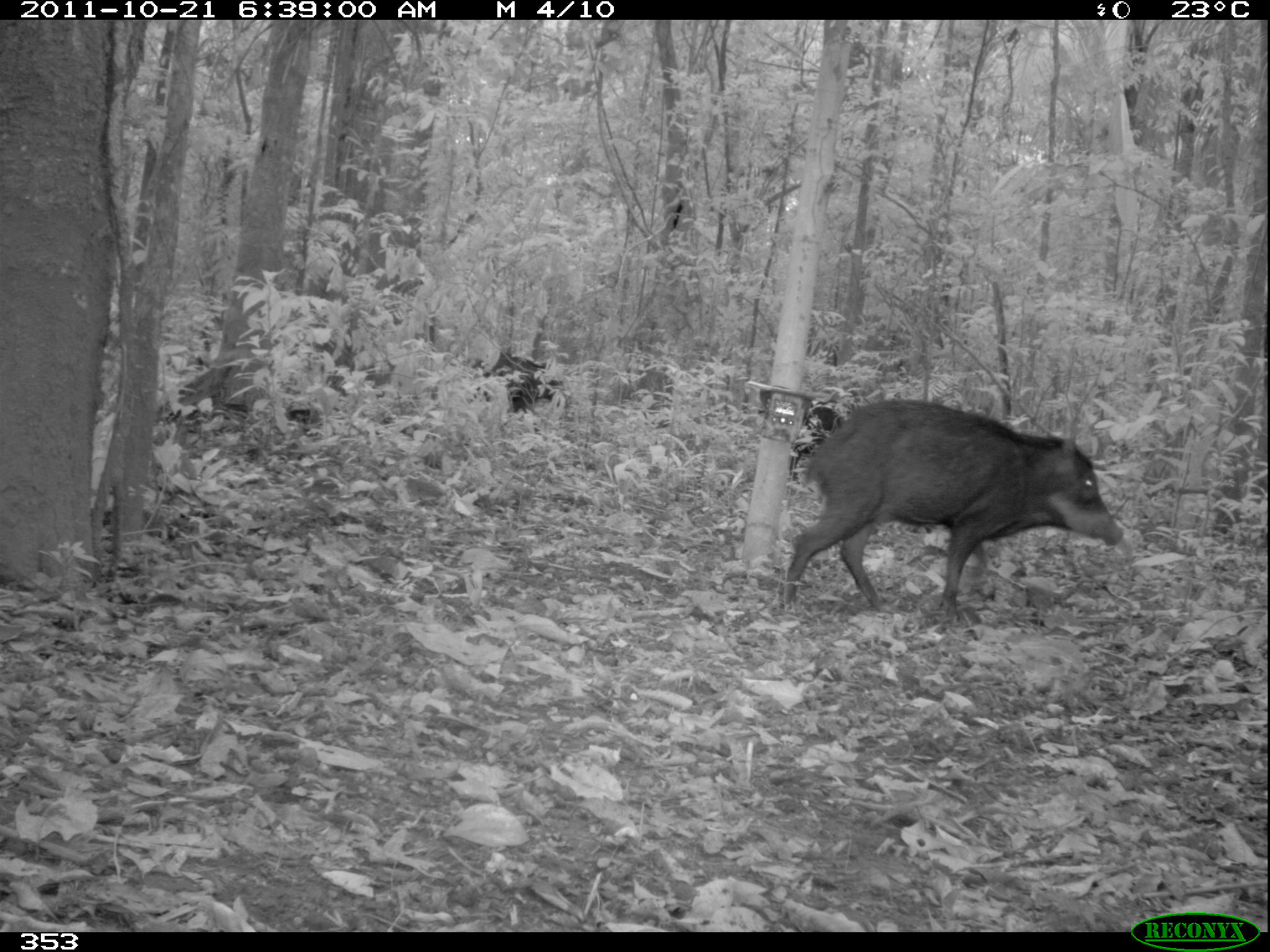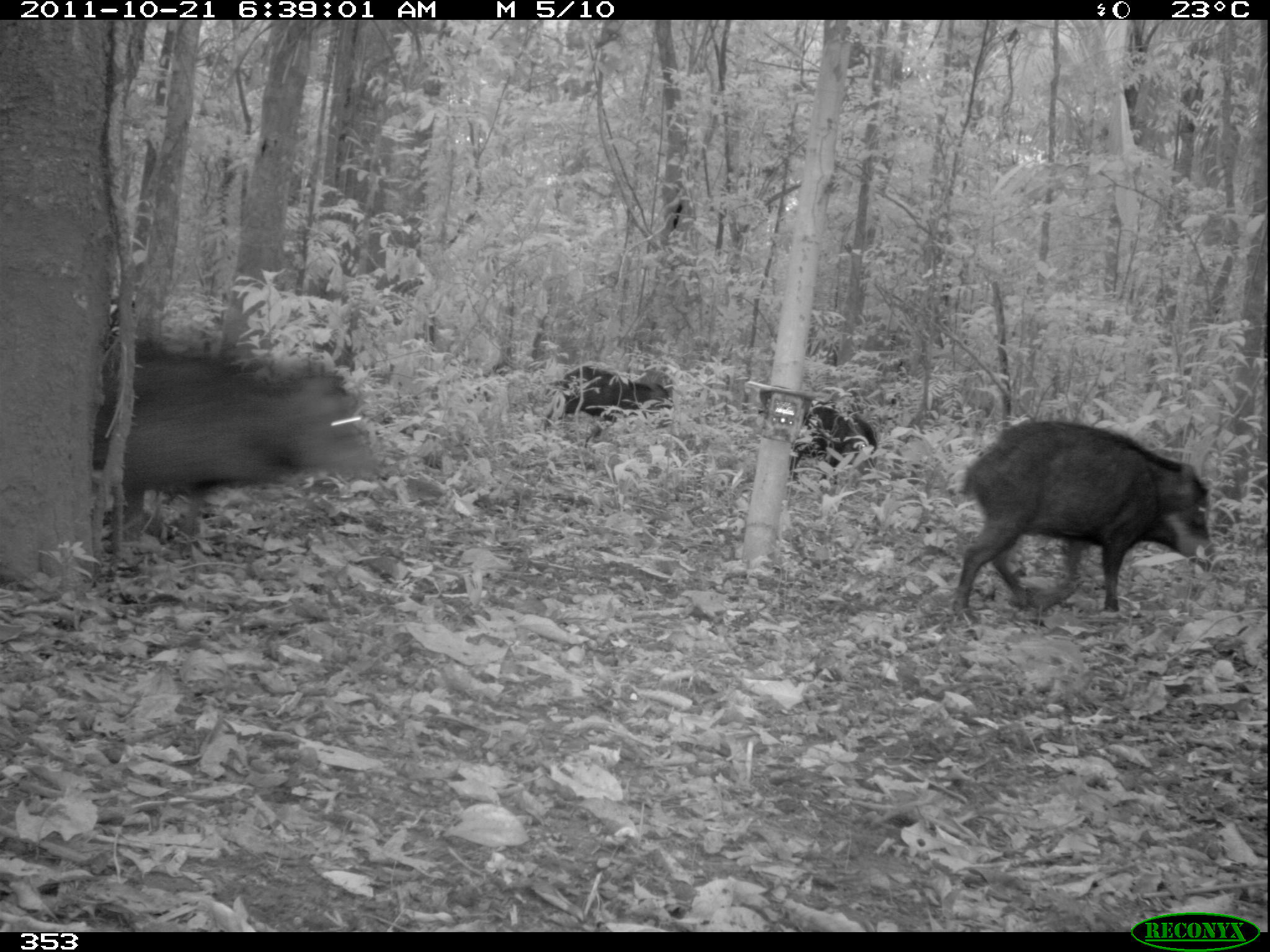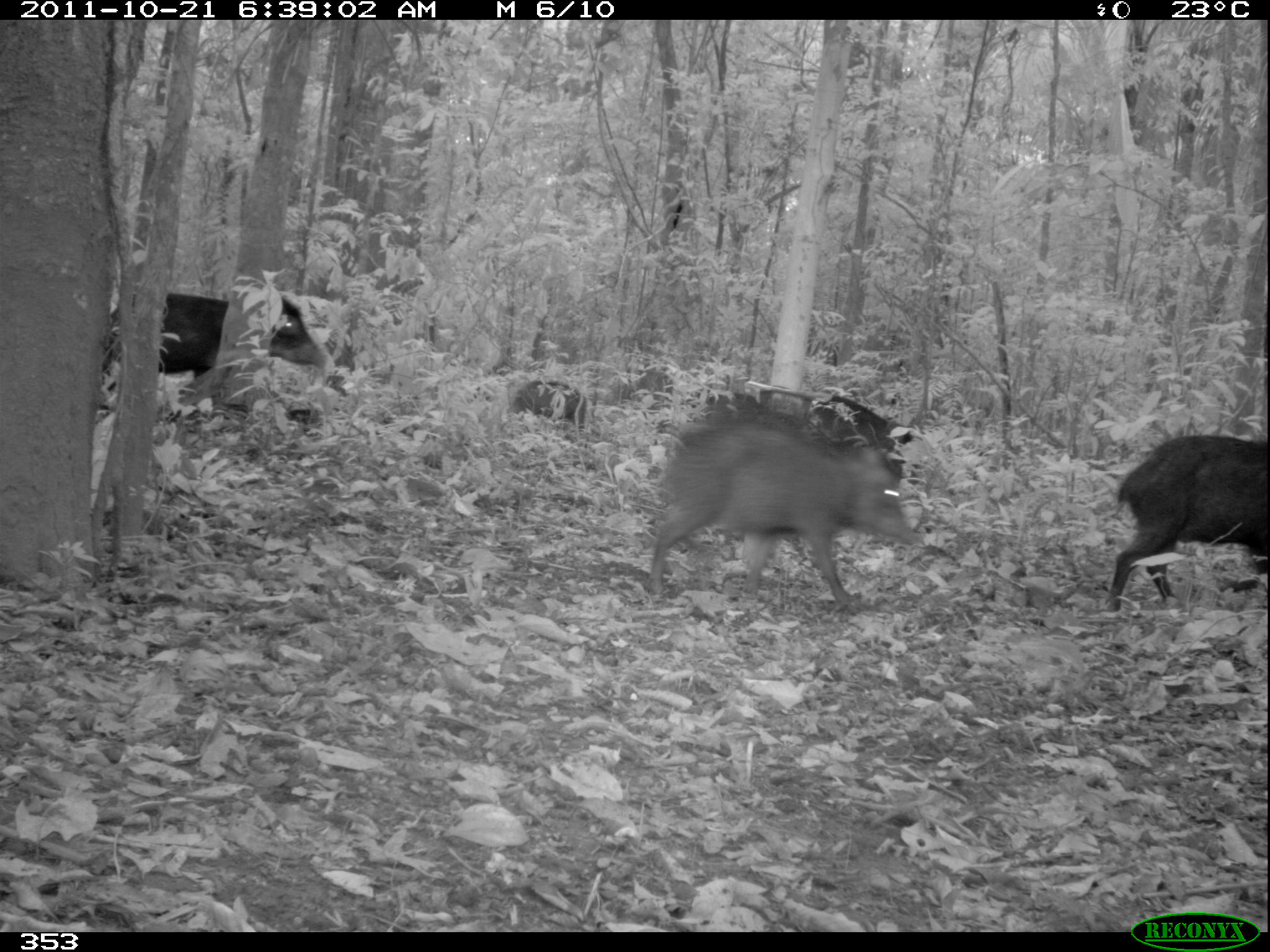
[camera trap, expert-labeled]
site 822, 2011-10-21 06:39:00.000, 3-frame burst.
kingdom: Animalia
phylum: Chordata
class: Mammalia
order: Artiodactyla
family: Tayassuidae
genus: Tayassu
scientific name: Tayassu pecari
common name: white-lipped peccary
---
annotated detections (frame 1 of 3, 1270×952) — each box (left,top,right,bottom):
tayassu pecari: (777,398,1123,623); (458,351,565,414); (788,404,851,480)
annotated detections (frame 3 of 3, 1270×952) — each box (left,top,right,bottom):
tayassu pecari: (648,420,916,605); (1107,433,1268,607); (104,295,334,402); (717,392,912,489); (513,379,587,429)